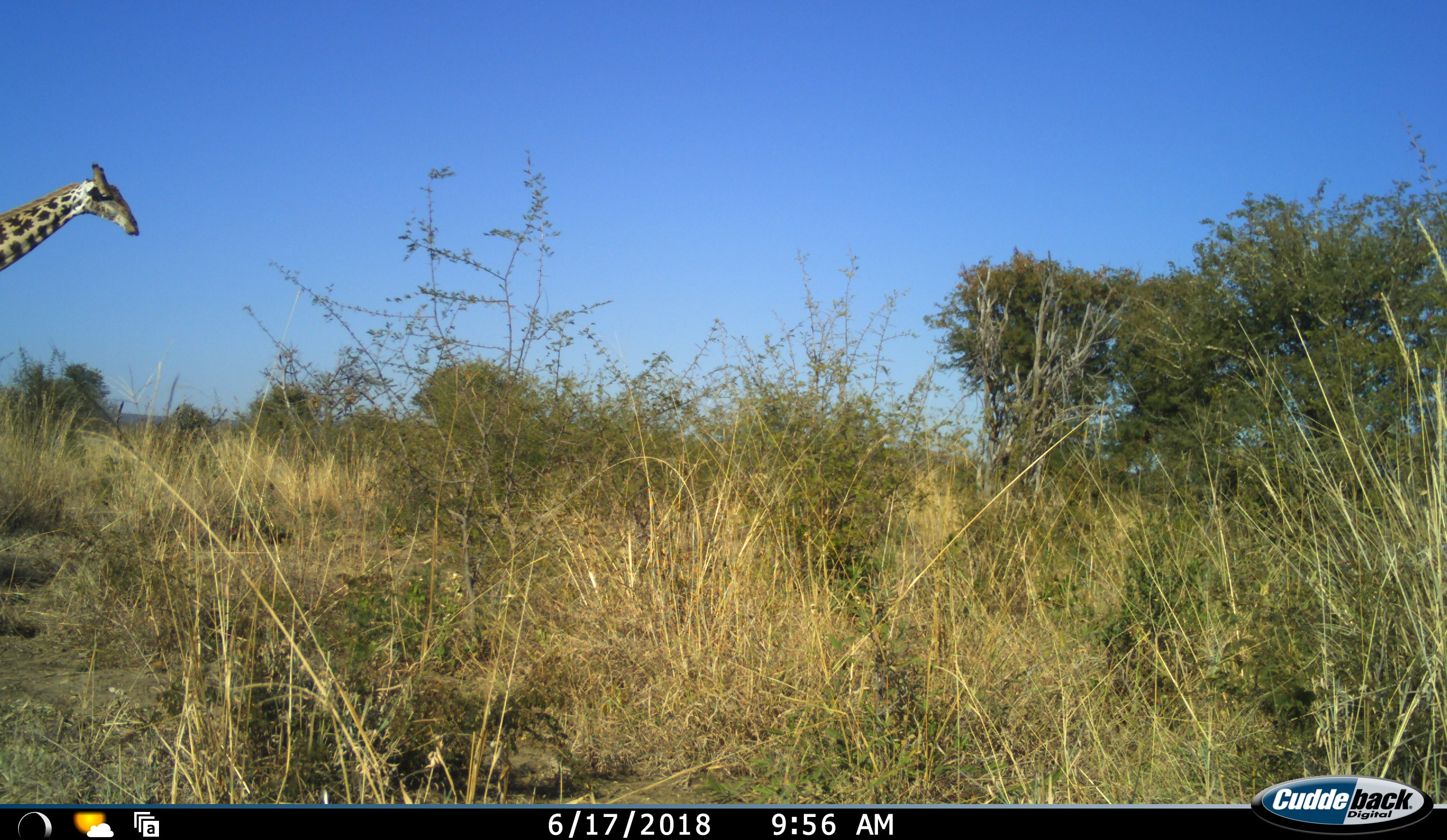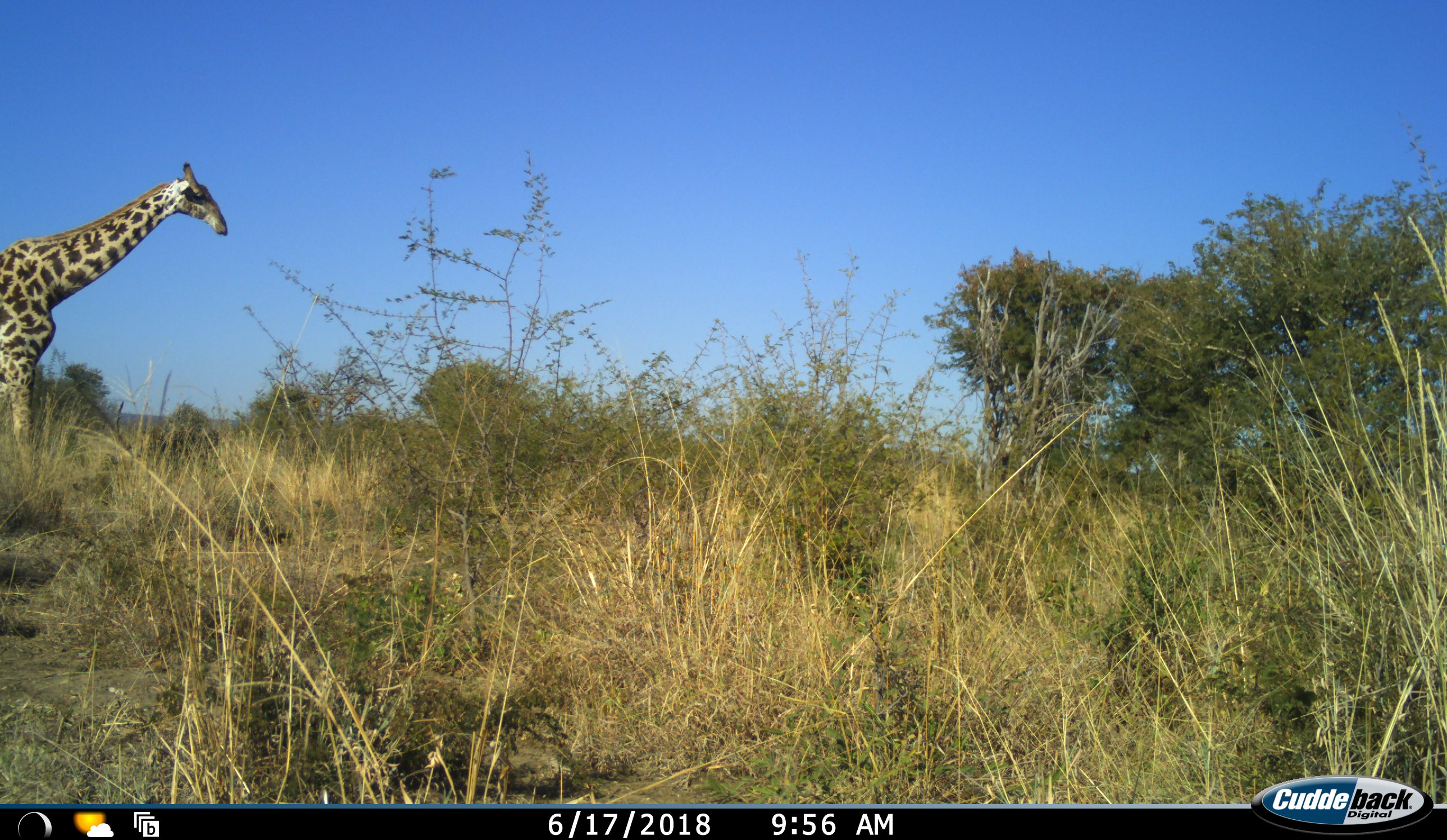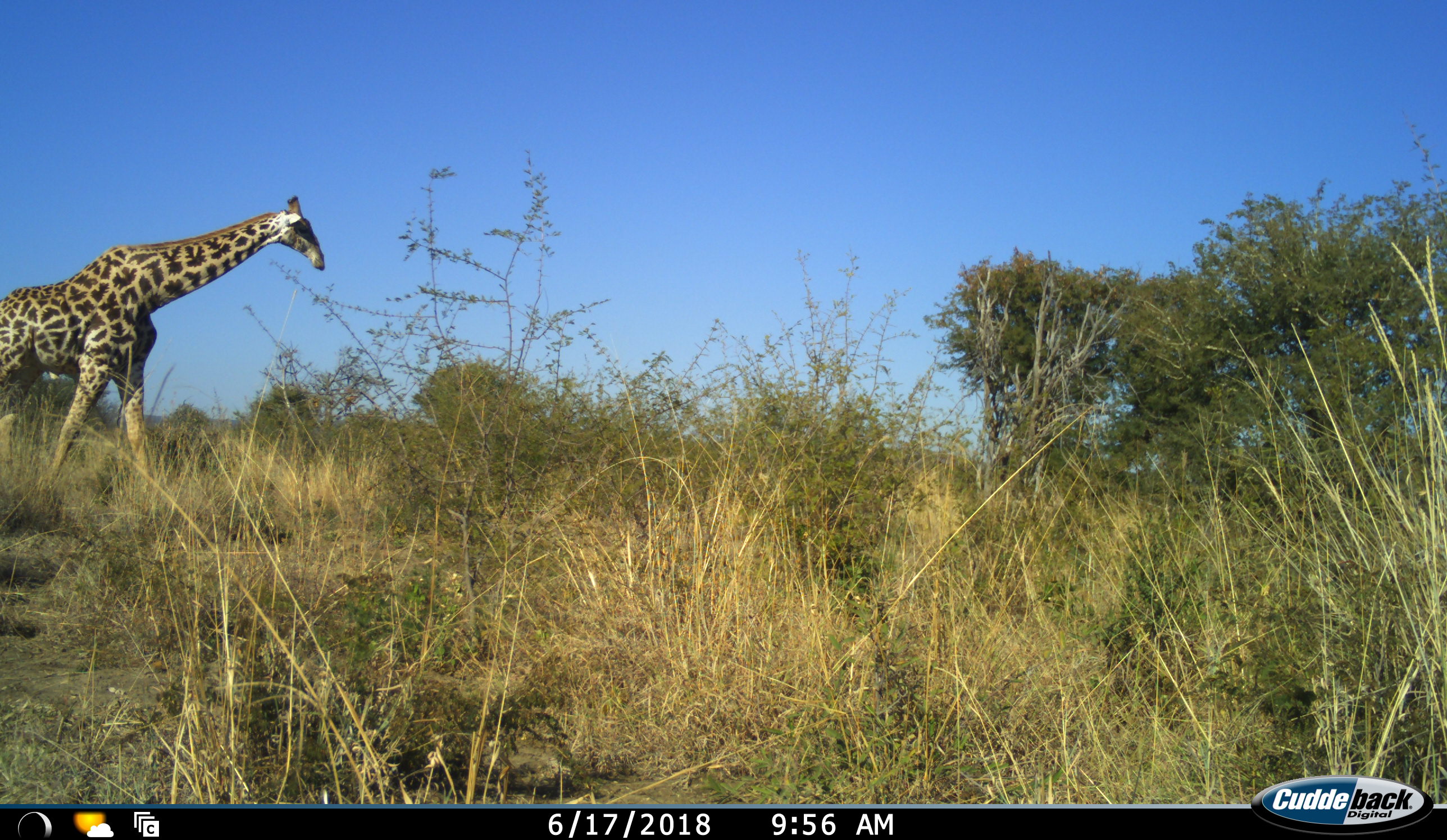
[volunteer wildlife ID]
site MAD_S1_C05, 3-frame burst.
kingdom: Animalia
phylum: Chordata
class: Mammalia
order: Artiodactyla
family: Giraffidae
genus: Giraffa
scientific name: Giraffa camelopardalis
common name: giraffe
Giraffe (Giraffa camelopardalis), count 1. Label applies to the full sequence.